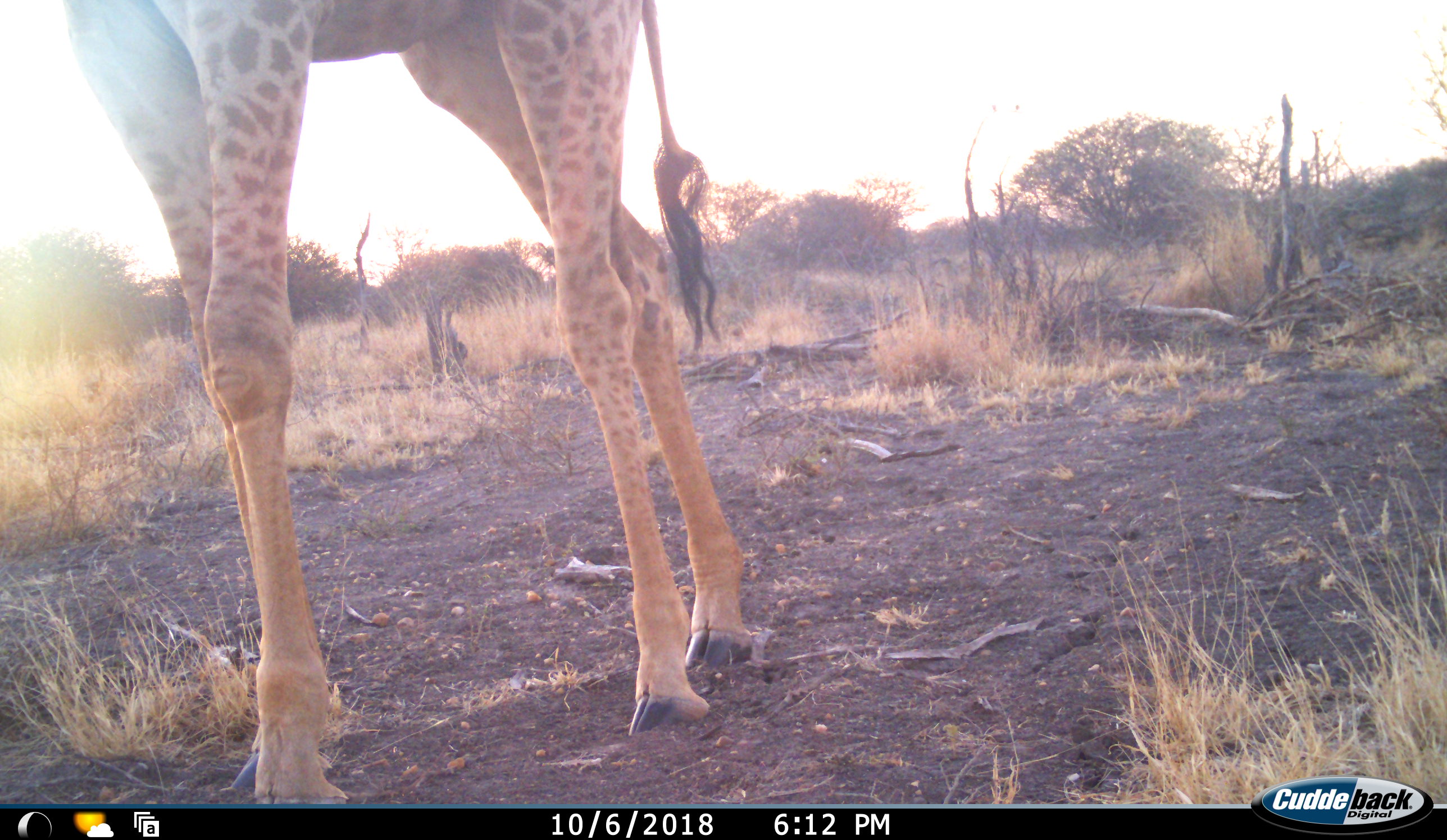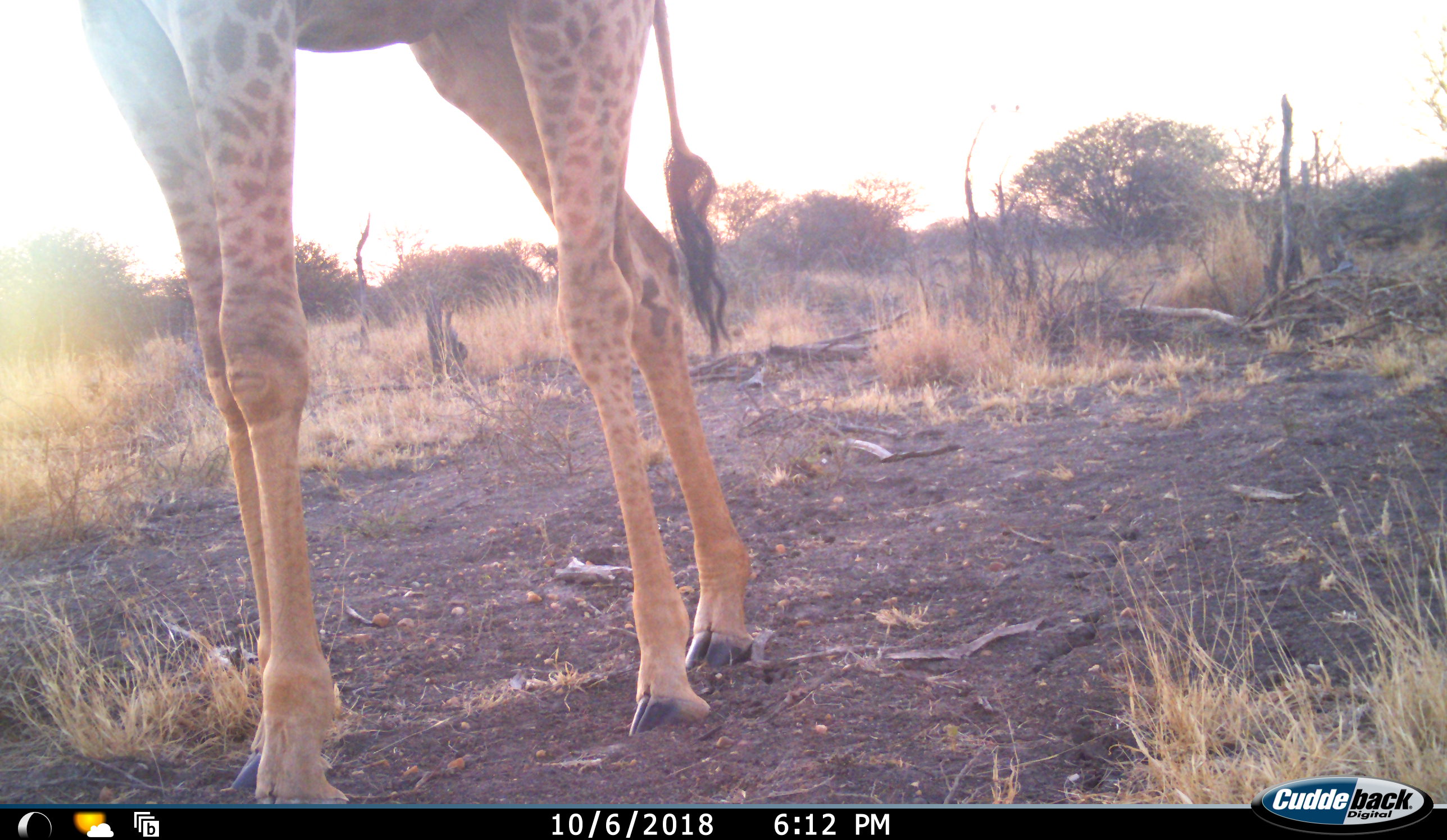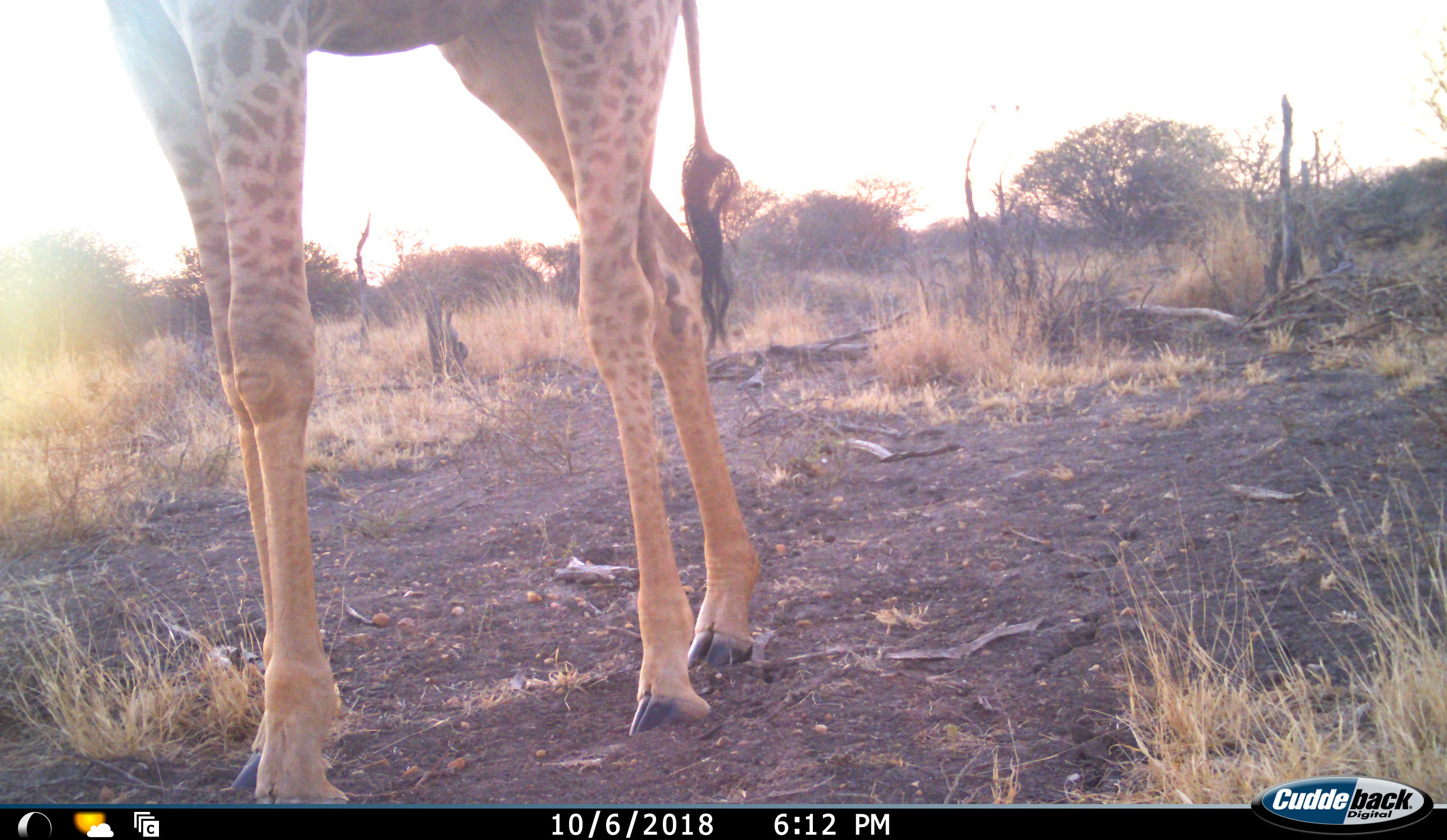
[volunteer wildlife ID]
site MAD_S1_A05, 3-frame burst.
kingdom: Animalia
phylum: Chordata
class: Mammalia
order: Artiodactyla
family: Giraffidae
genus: Giraffa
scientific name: Giraffa camelopardalis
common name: giraffe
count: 1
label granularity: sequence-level